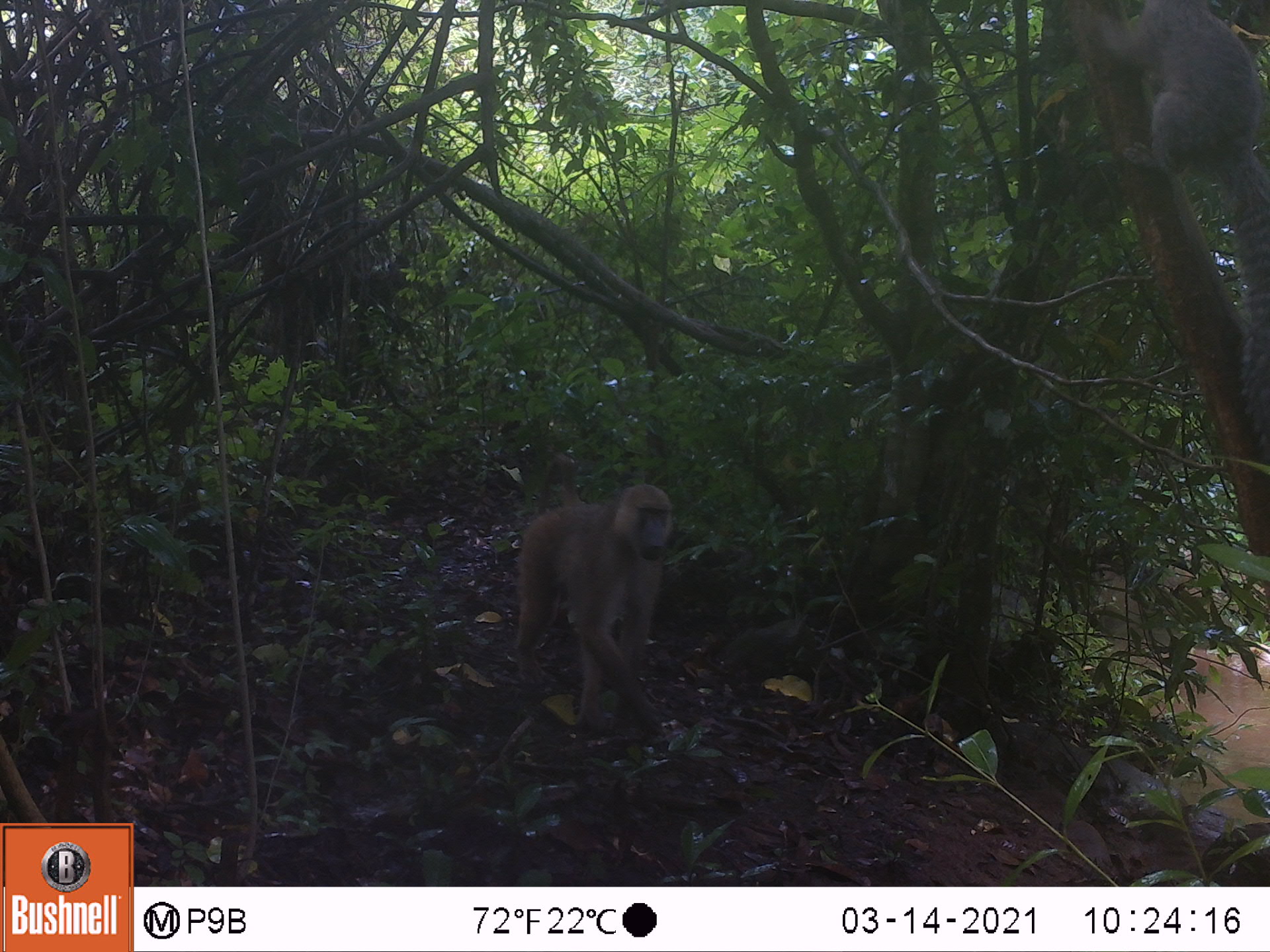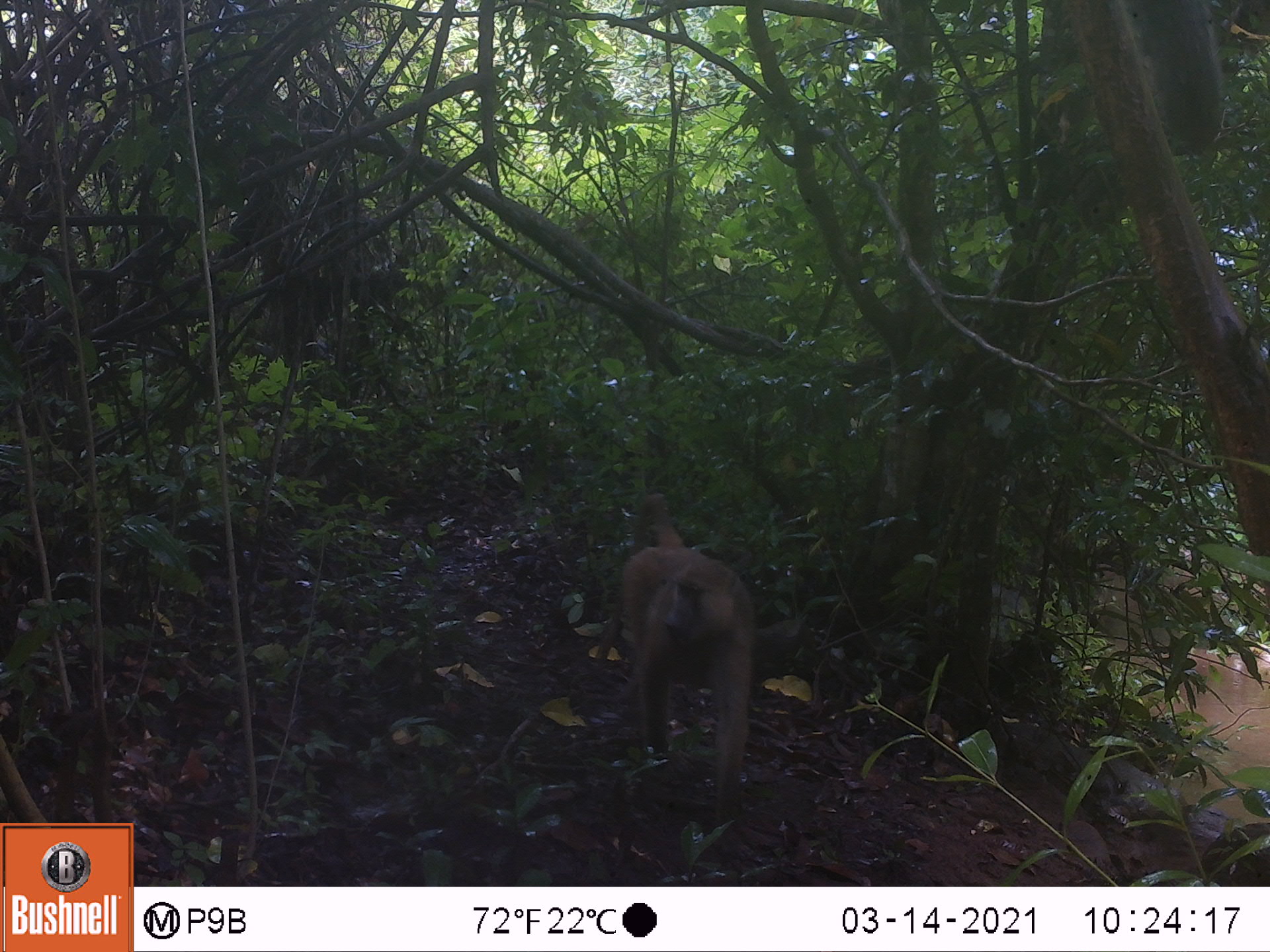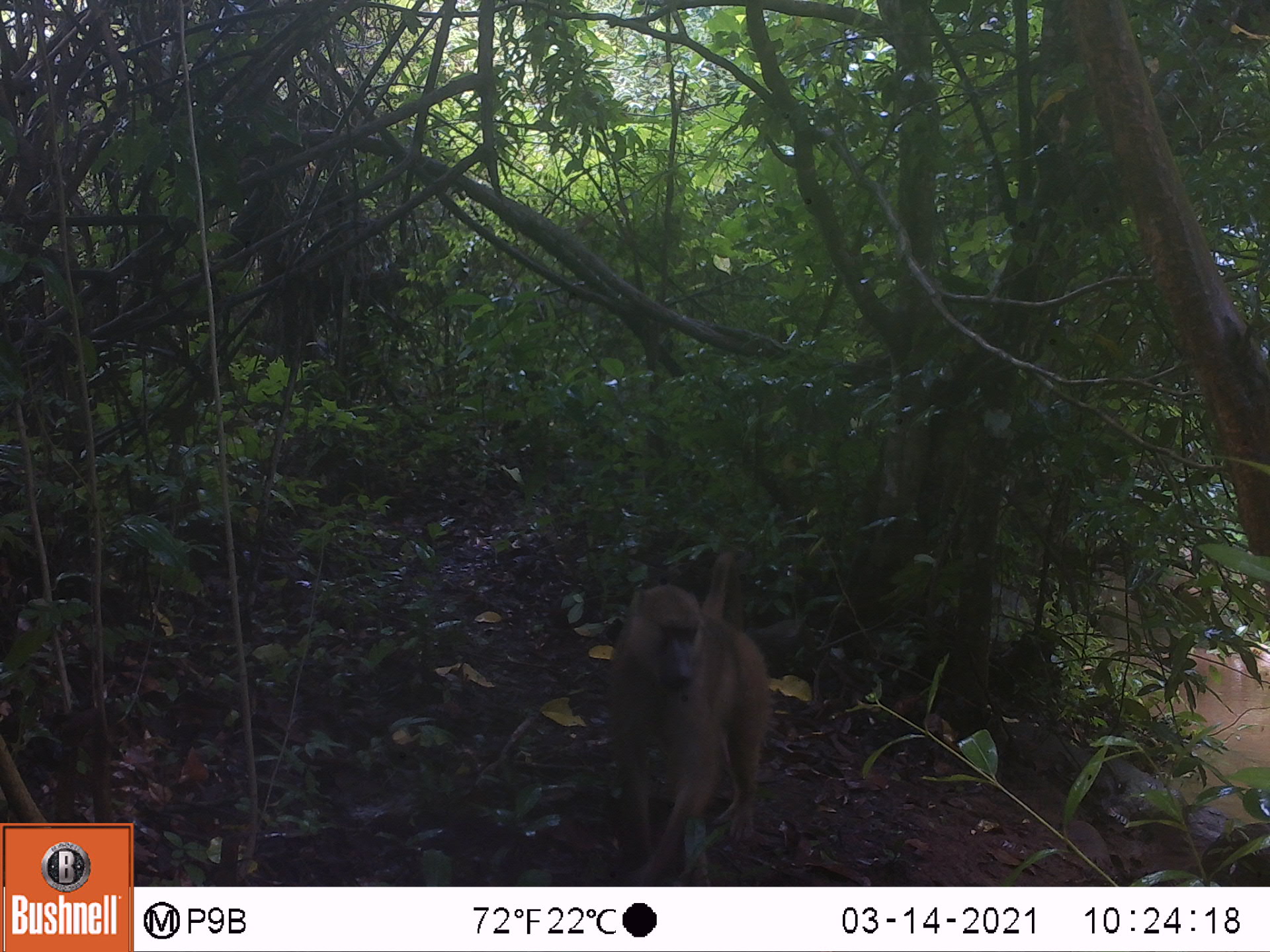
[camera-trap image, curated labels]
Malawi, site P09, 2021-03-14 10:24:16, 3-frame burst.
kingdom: Animalia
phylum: Chordata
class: Mammalia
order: Primates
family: Cercopithecidae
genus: Papio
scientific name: Papio cynocephalus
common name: yellow baboon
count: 1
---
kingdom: Animalia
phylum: Chordata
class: Mammalia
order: Rodentia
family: Sciuridae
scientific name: Sciuridae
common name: squirrel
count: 1